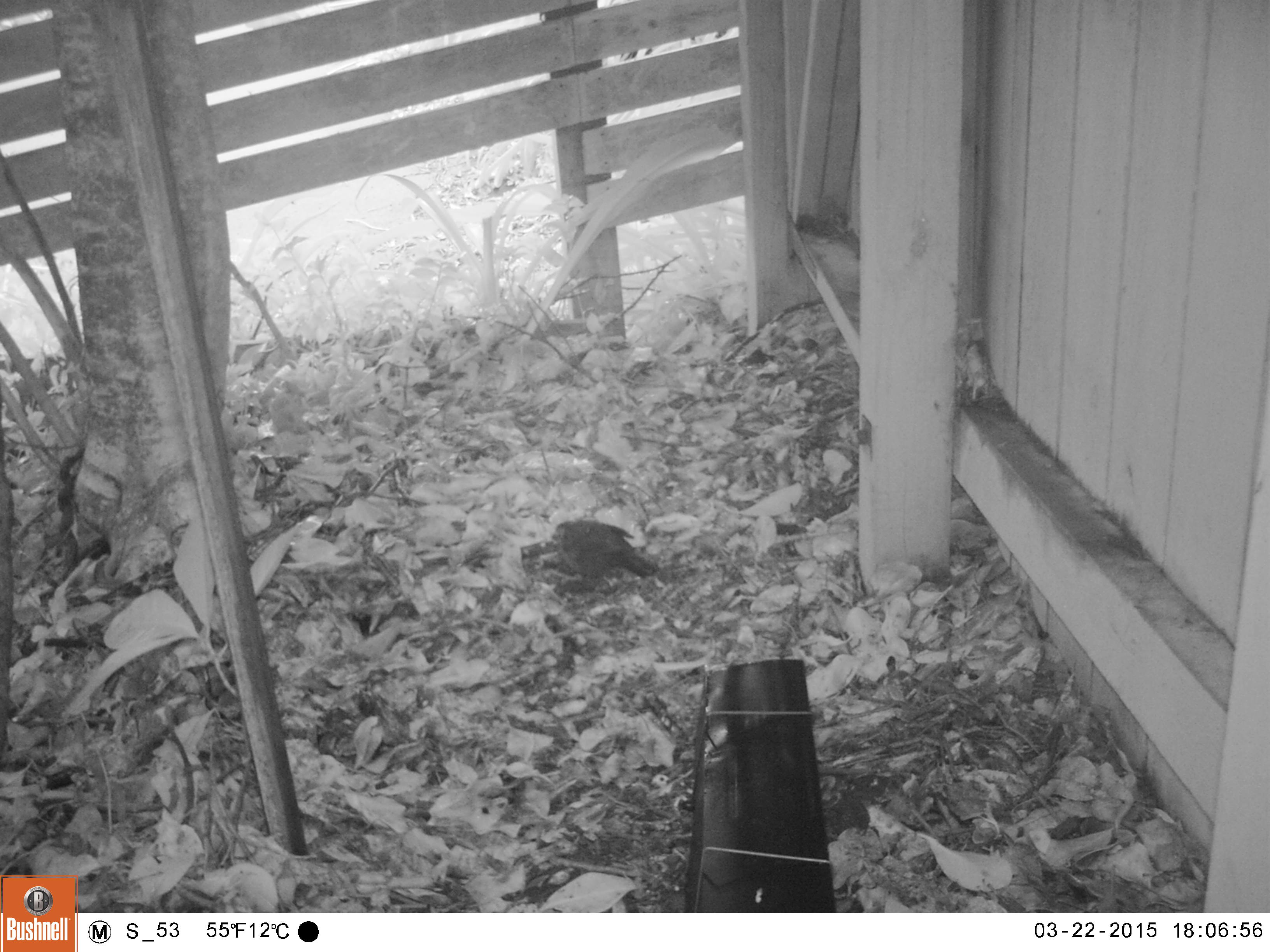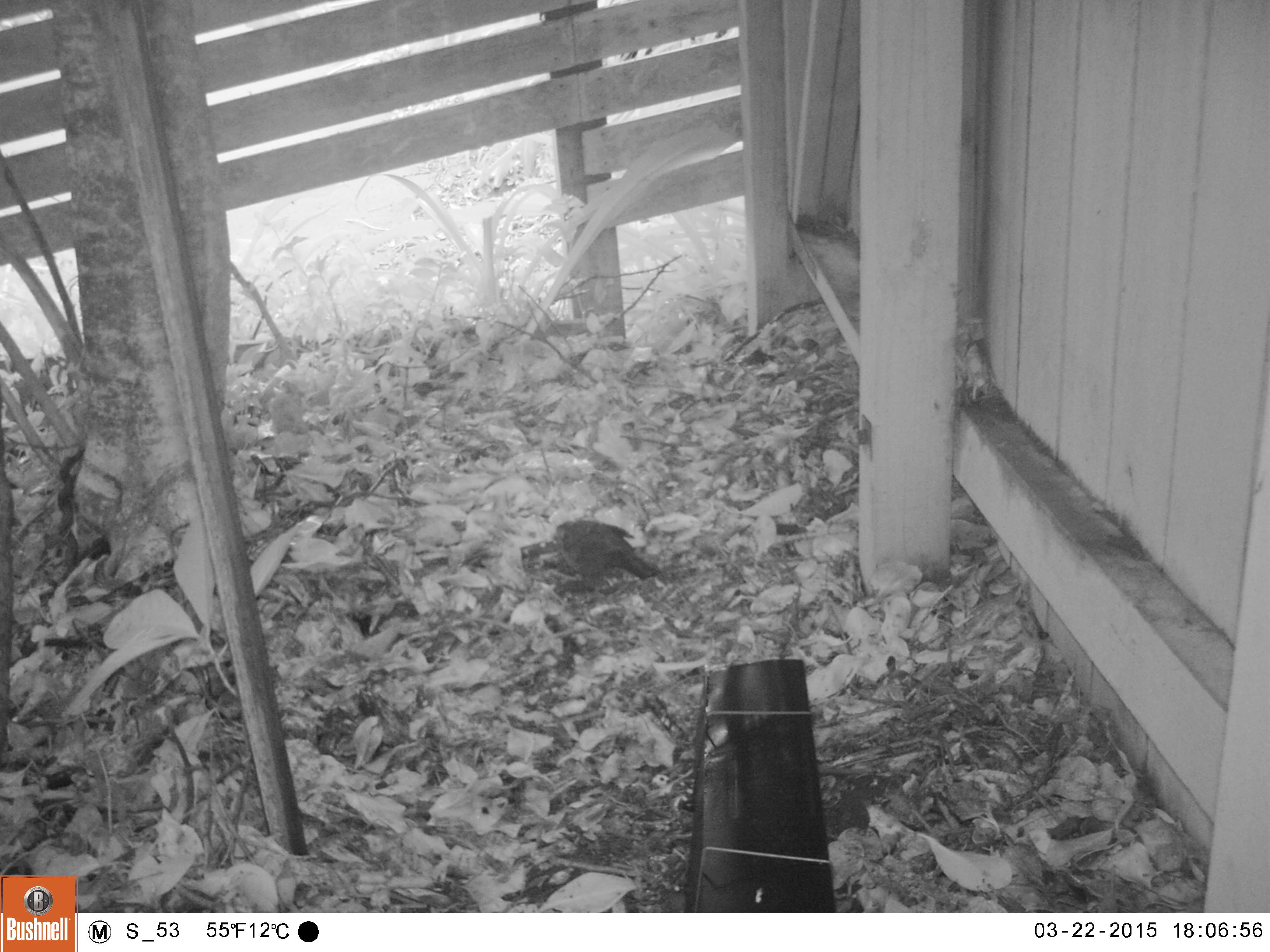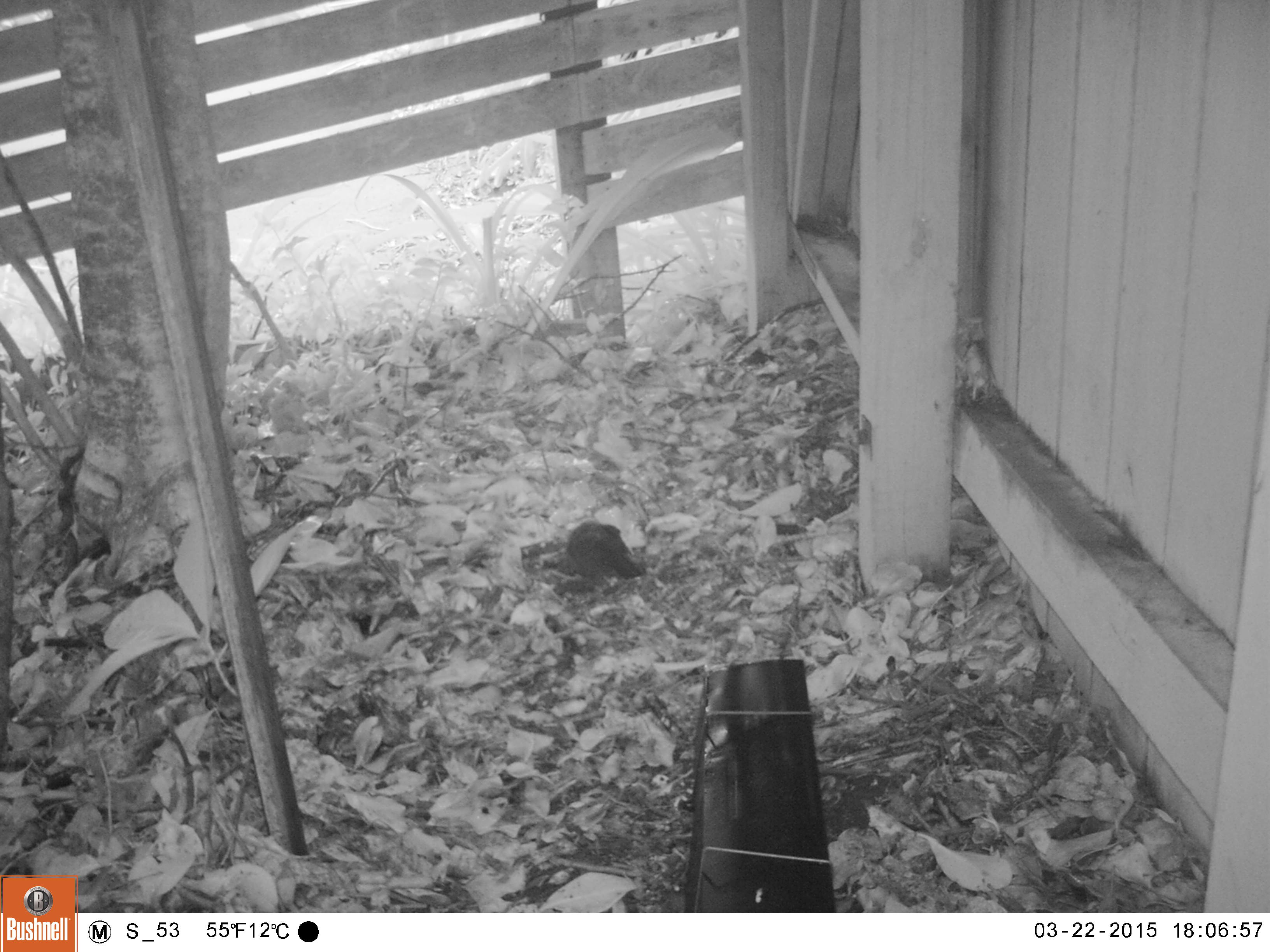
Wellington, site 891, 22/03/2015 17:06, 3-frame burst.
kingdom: Animalia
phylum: Chordata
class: Aves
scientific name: Aves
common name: bird